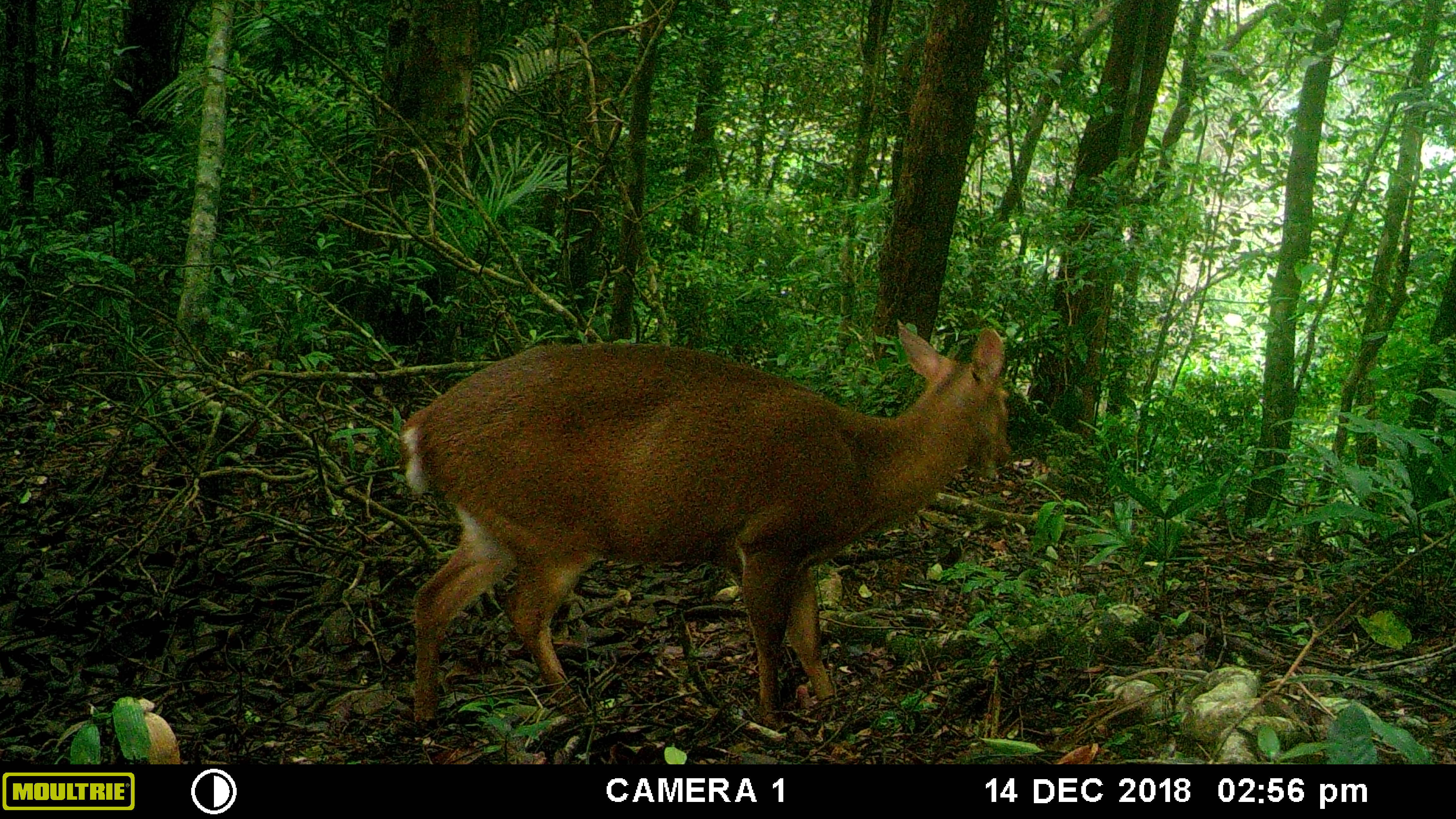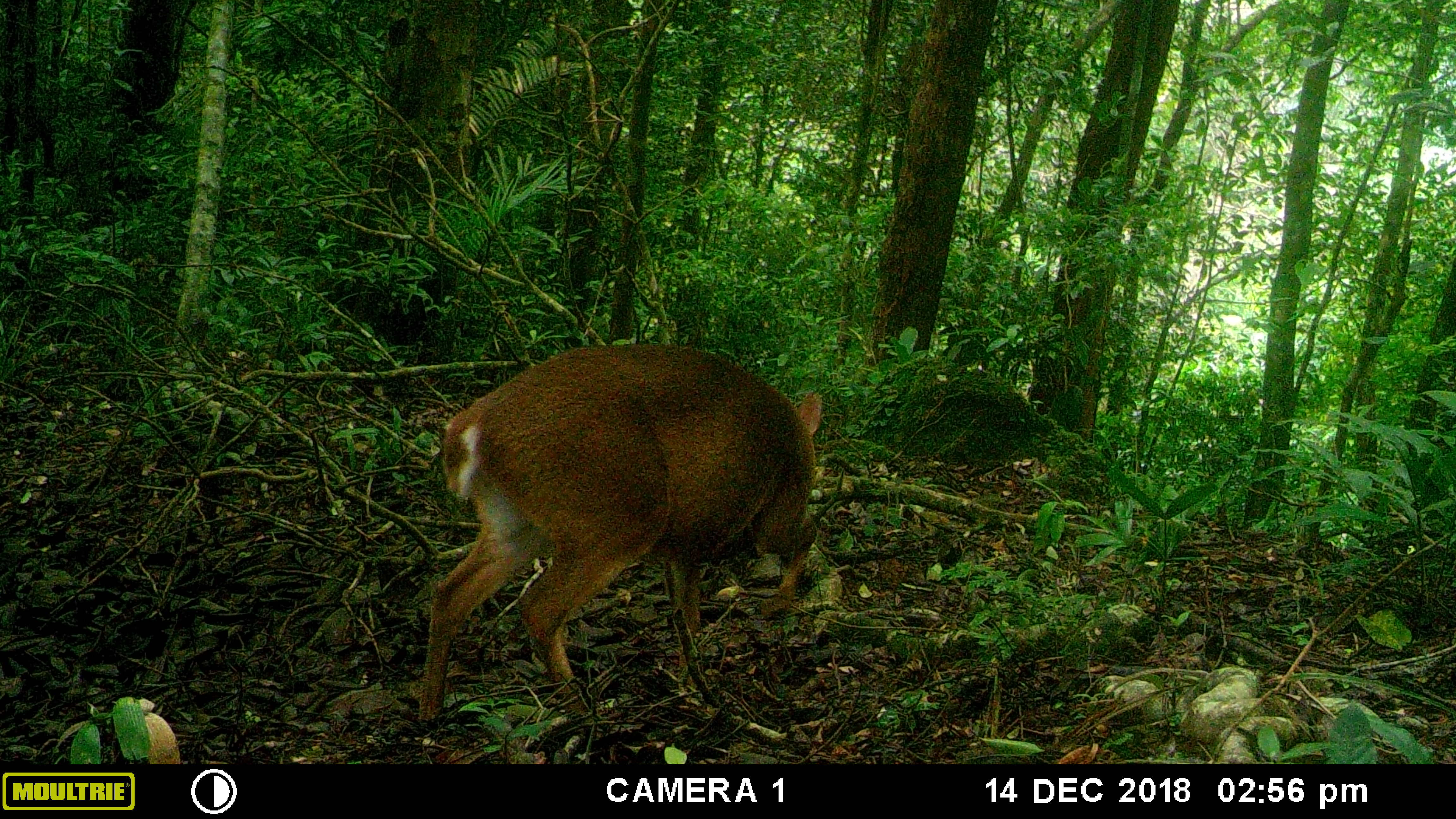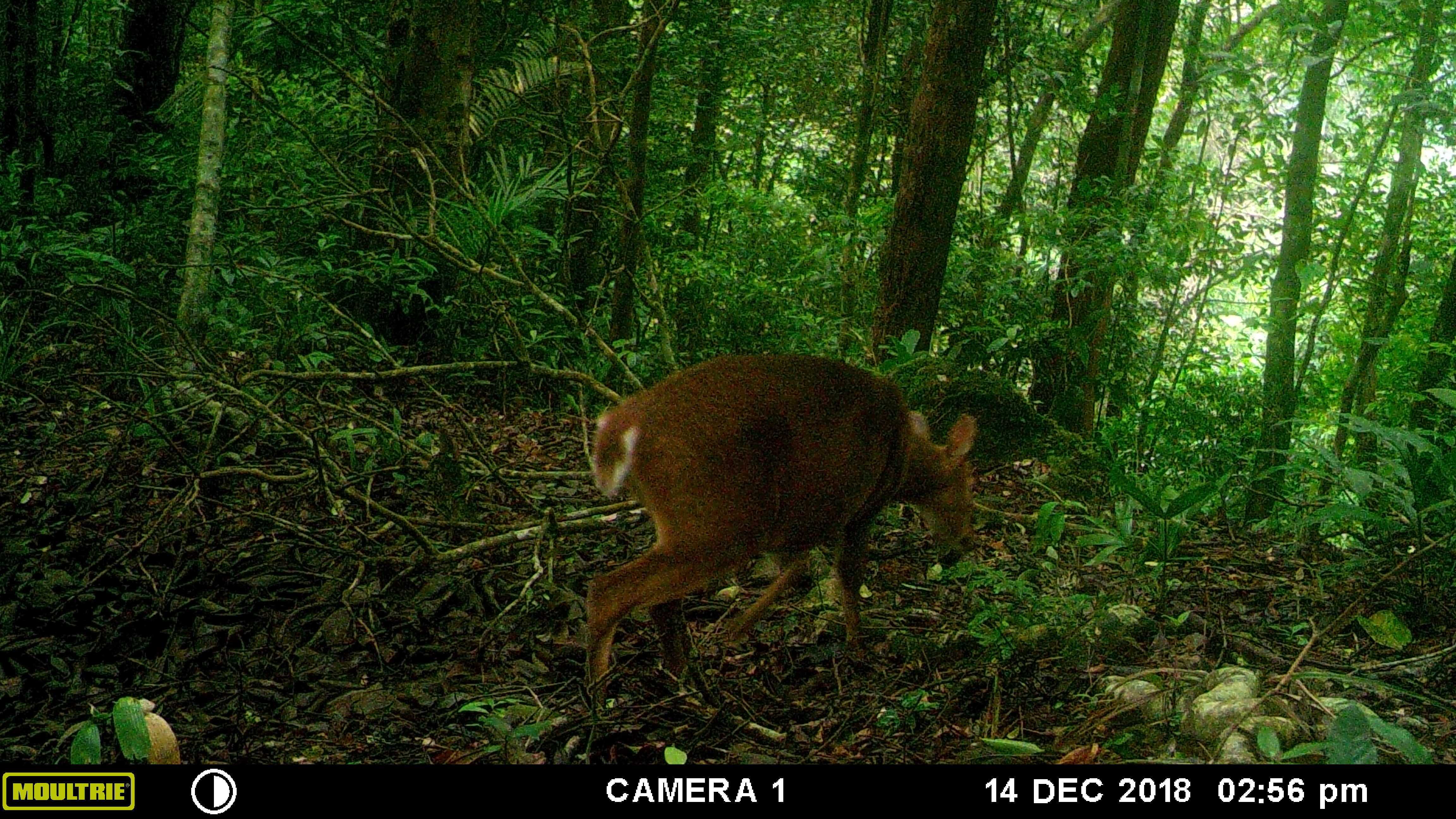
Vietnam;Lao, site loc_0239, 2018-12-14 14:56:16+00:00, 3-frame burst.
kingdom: Animalia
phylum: Chordata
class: Mammalia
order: Artiodactyla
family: Cervidae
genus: Muntiacus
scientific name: Muntiacus vuquangensis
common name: large-antlered muntjac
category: large antlered muntjac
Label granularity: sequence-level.